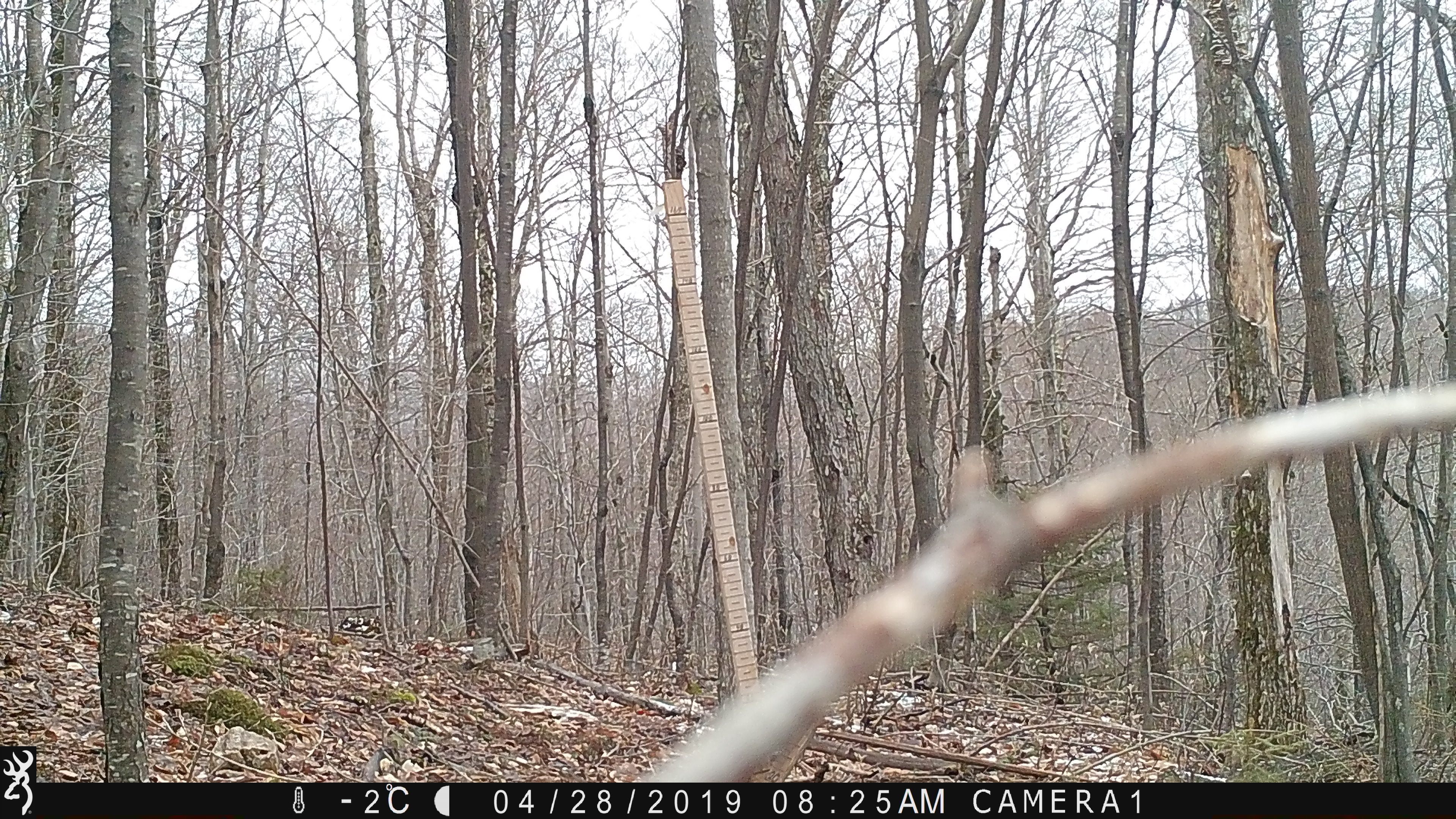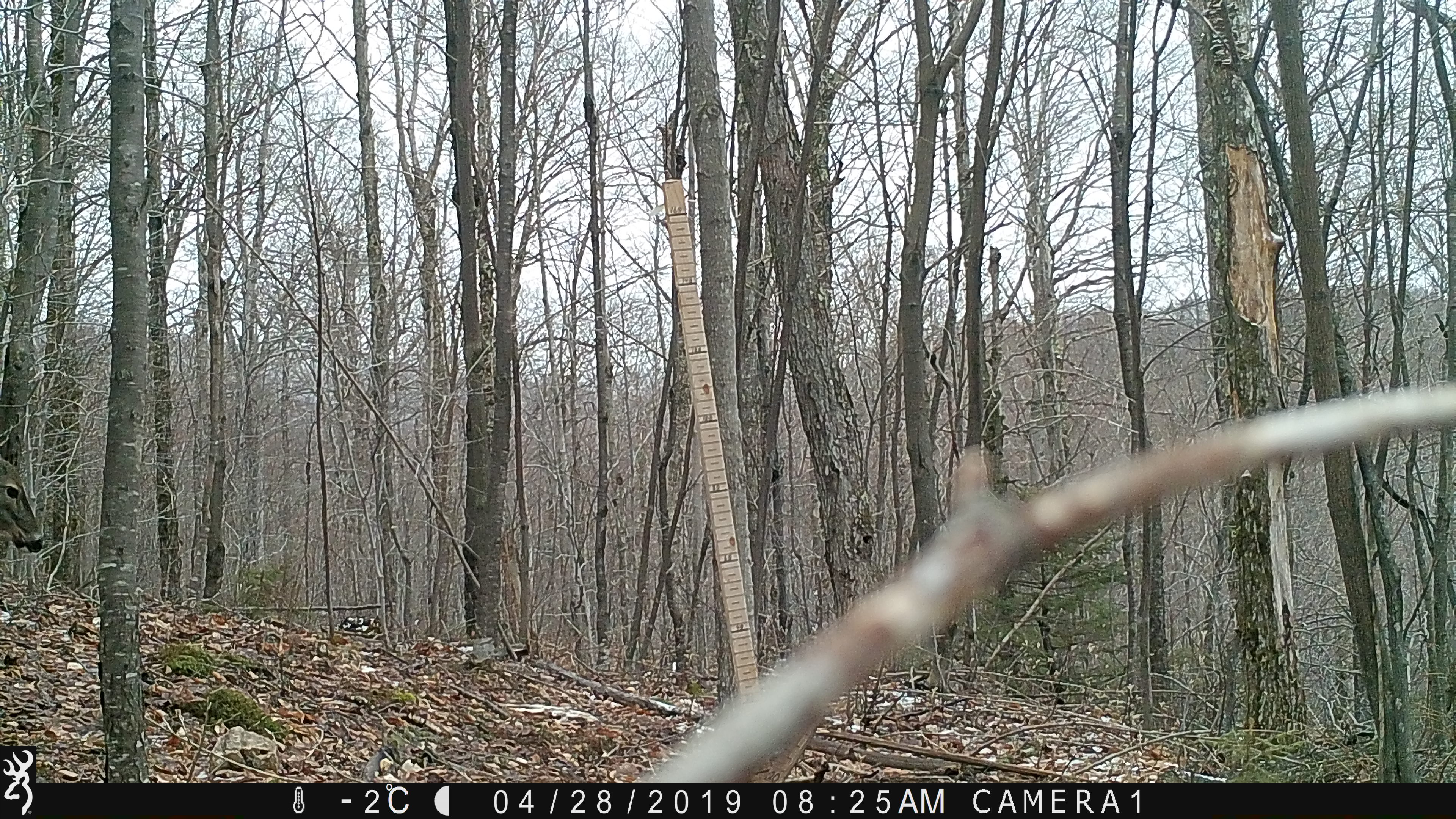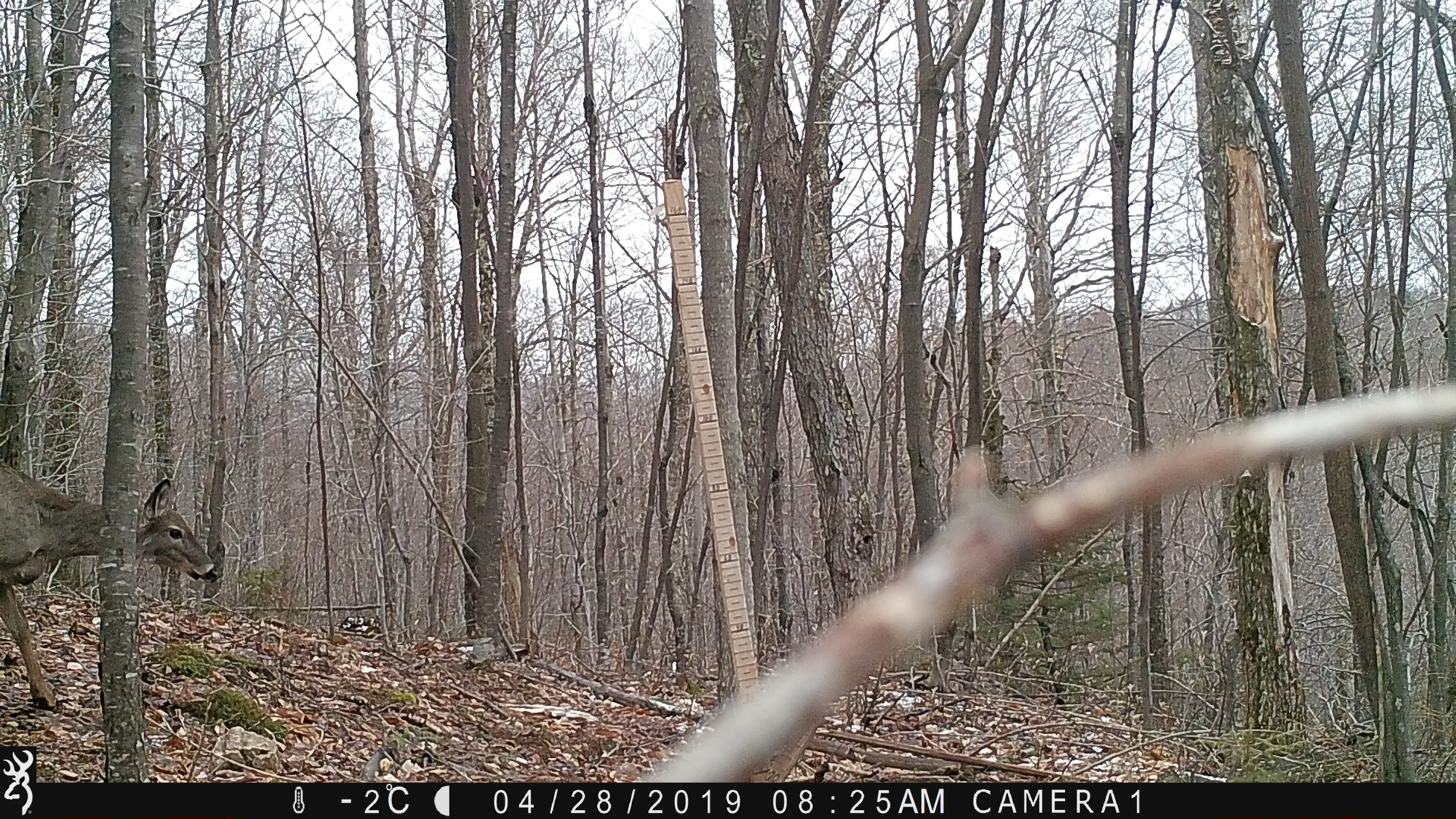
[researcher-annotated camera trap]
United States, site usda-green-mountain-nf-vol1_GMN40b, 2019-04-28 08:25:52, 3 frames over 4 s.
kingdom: Animalia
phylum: Chordata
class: Mammalia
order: Artiodactyla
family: Cervidae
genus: Odocoileus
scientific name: Odocoileus virginianus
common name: white-tailed deer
White-tailed deer (Odocoileus virginianus).